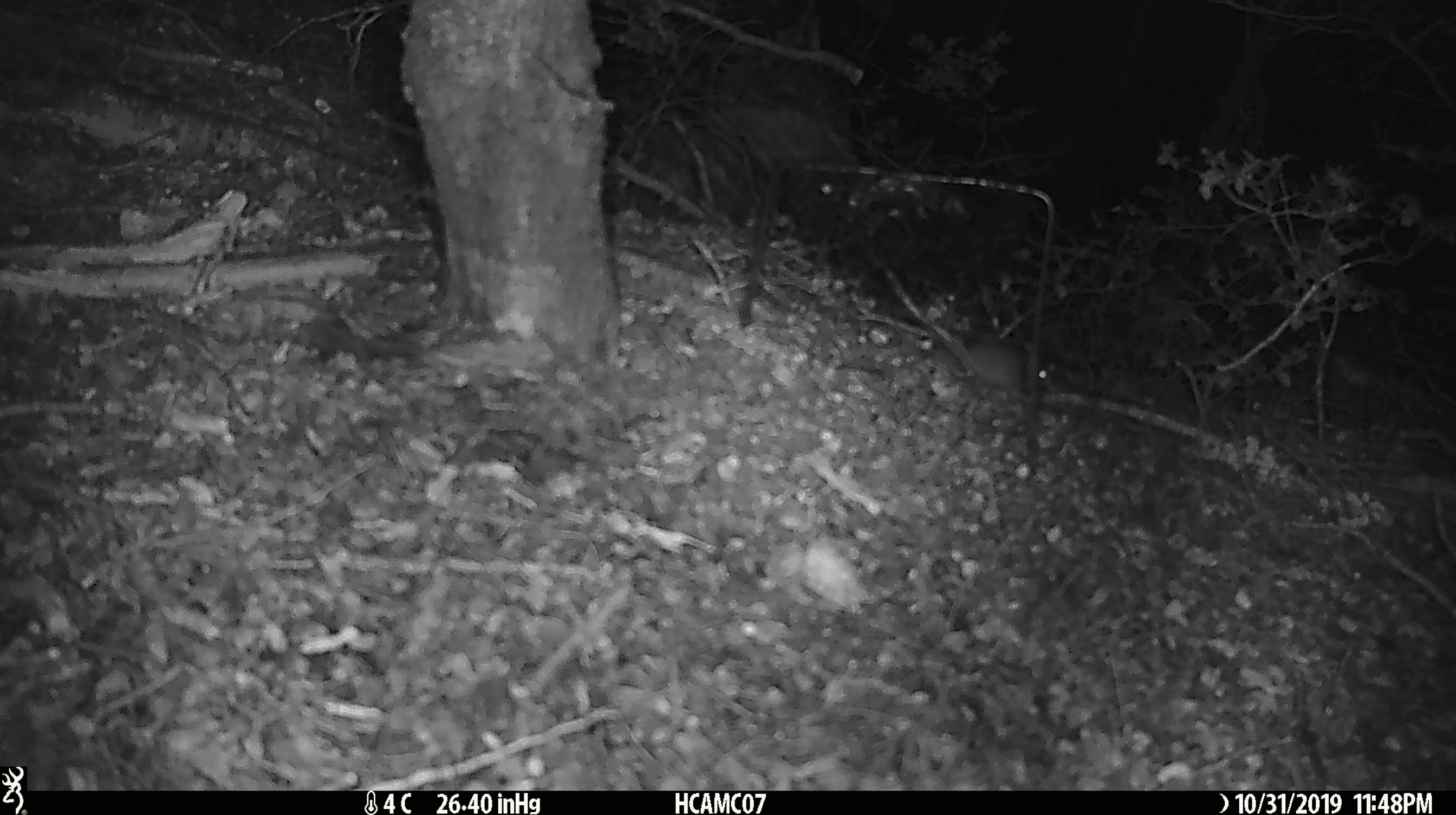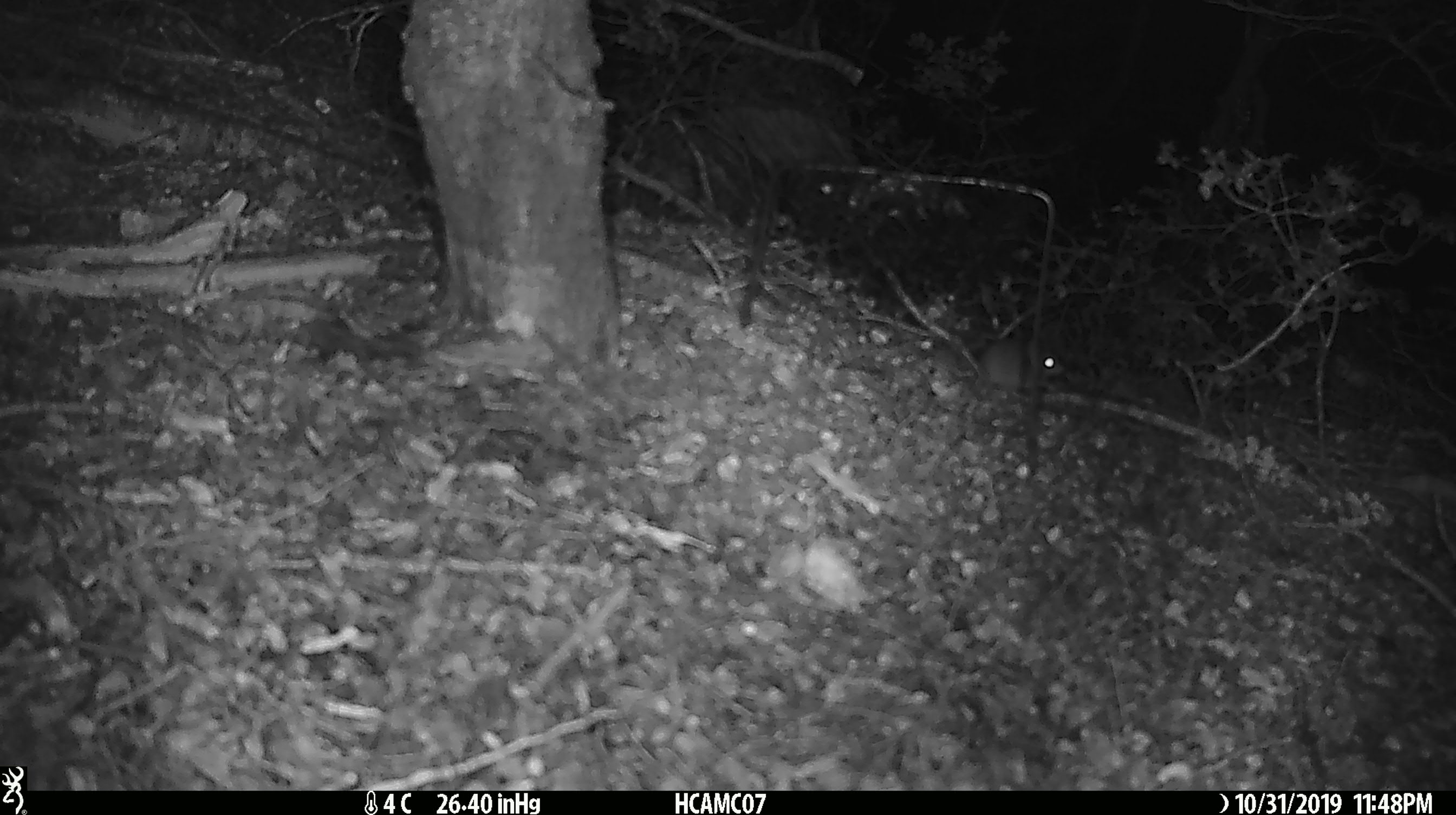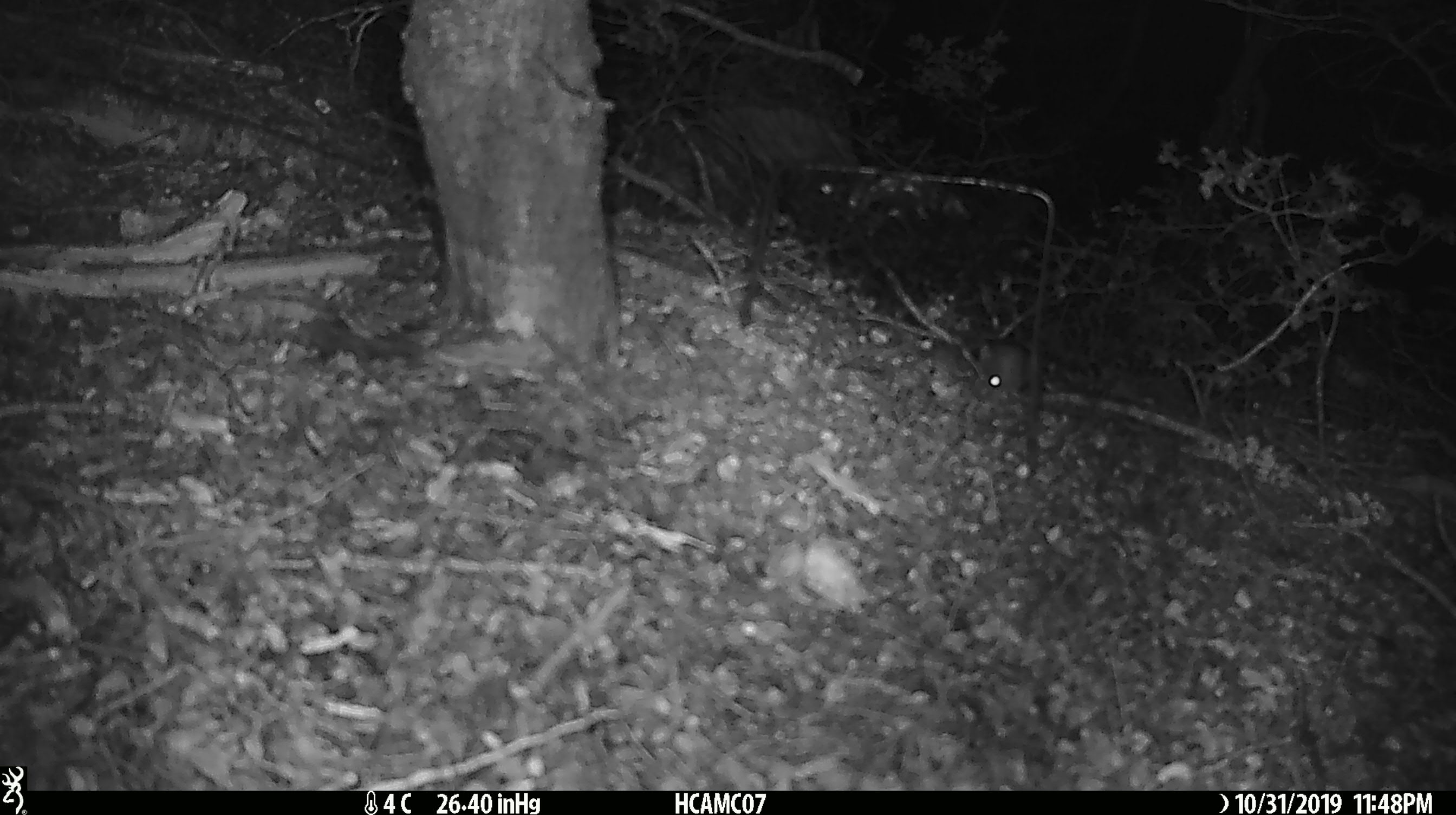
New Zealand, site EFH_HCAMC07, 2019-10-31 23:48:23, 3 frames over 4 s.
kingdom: Animalia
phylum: Chordata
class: Mammalia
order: Rodentia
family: Muridae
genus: Mus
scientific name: Mus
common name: mouse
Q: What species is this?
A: Mouse (Mus).